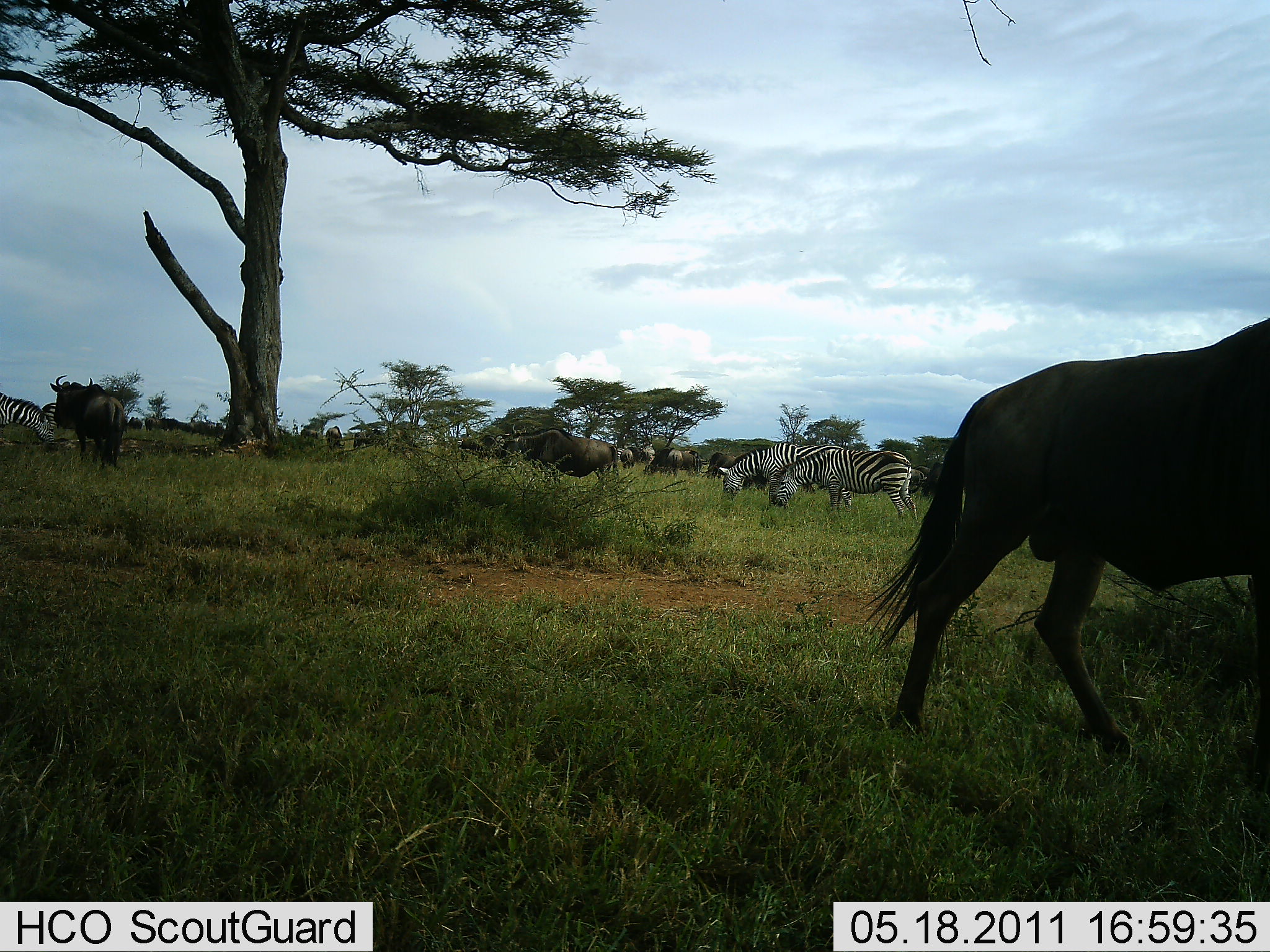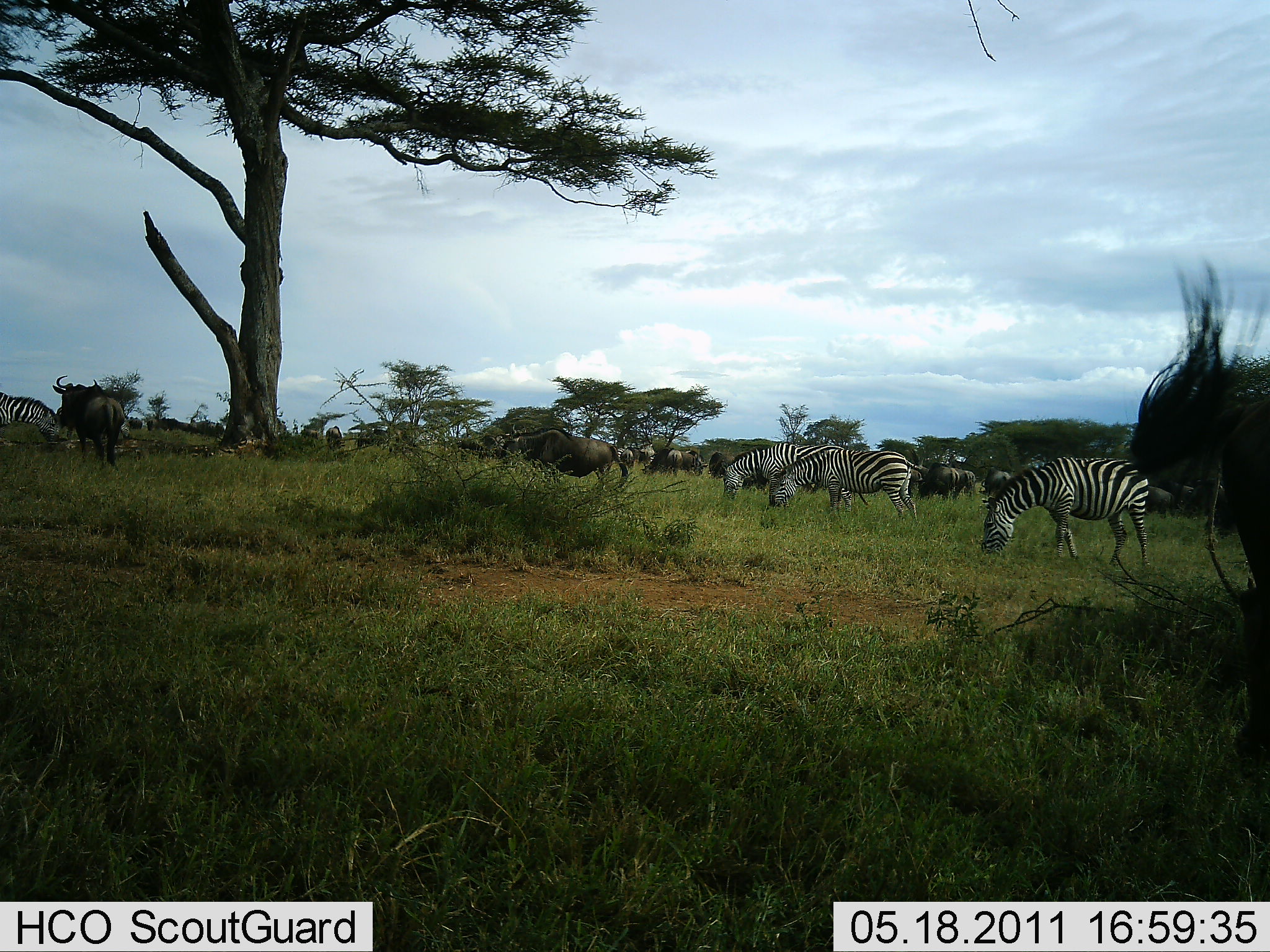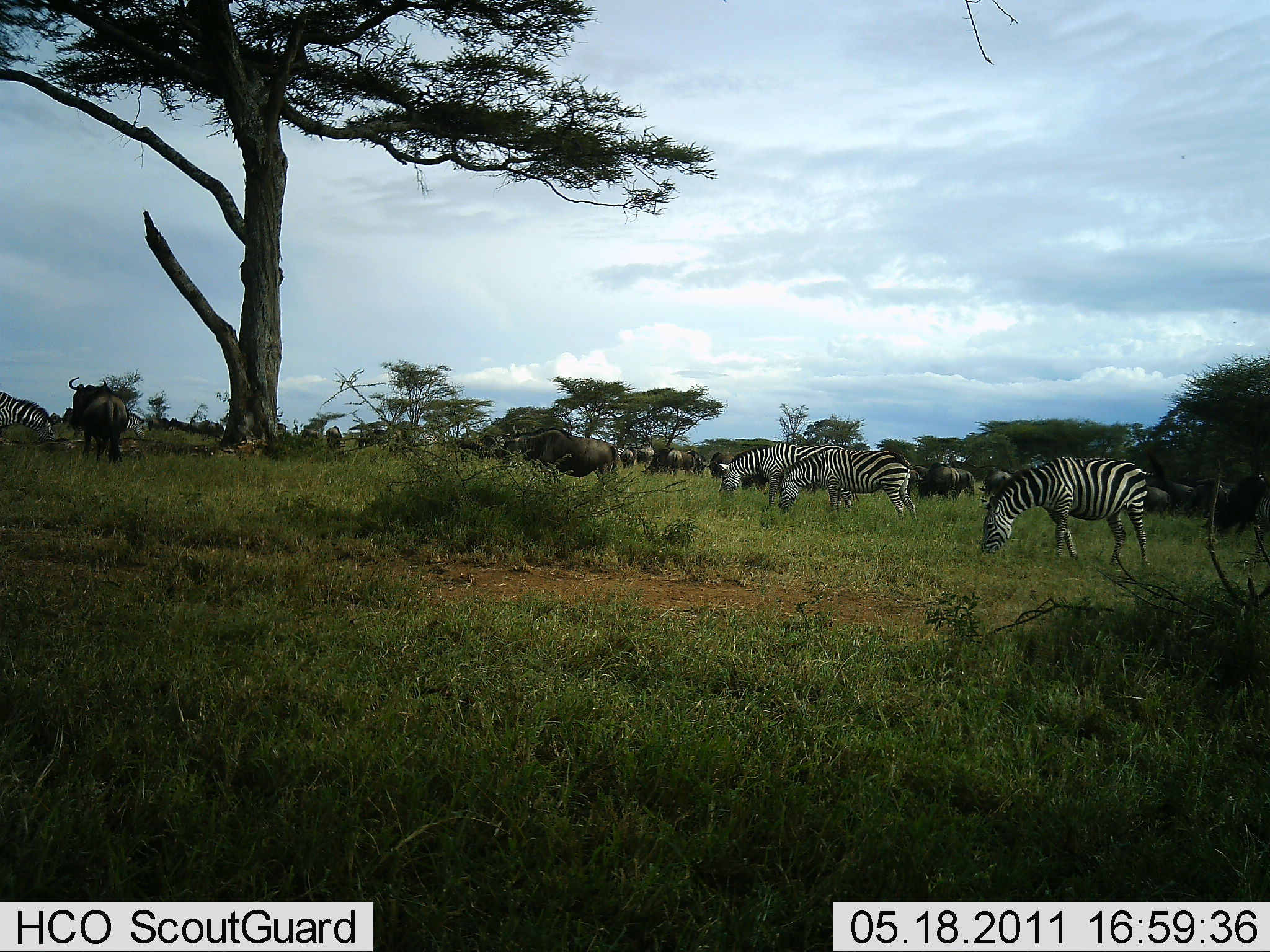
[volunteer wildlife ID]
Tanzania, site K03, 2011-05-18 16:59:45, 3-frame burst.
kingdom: Animalia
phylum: Chordata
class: Mammalia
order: Artiodactyla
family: Bovidae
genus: Connochaetes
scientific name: Connochaetes taurinus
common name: blue wildebeest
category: wildebeest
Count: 11-50.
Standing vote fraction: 71%.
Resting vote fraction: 14%.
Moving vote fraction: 71%.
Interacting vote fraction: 14%.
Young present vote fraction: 0%.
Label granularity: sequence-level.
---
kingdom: Animalia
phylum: Chordata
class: Mammalia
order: Perissodactyla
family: Equidae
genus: Equus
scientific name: Equus quagga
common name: plains zebra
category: zebra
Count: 4.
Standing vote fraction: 33%.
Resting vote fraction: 7%.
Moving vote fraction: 7%.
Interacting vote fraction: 0%.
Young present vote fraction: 0%.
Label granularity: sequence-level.